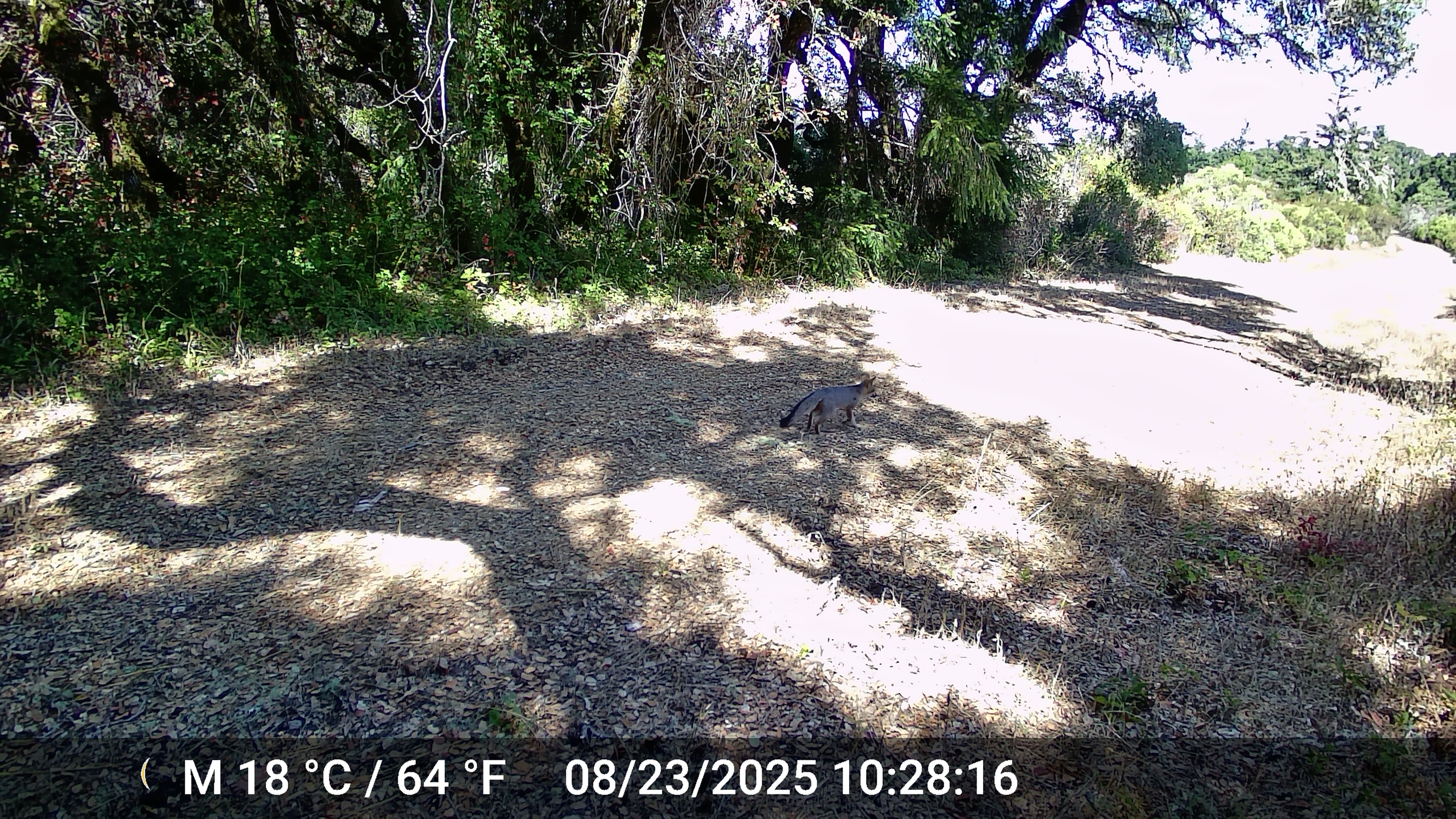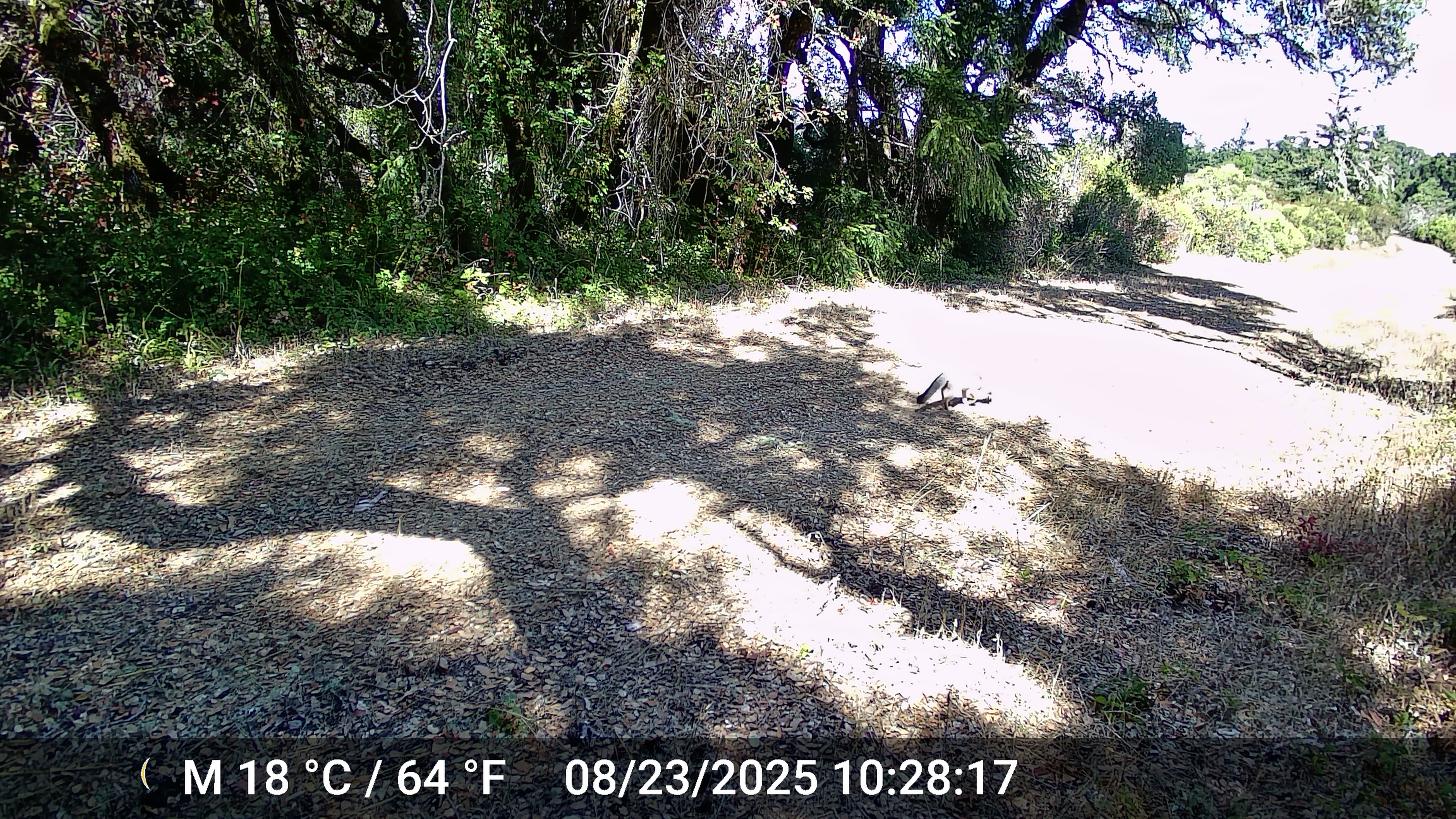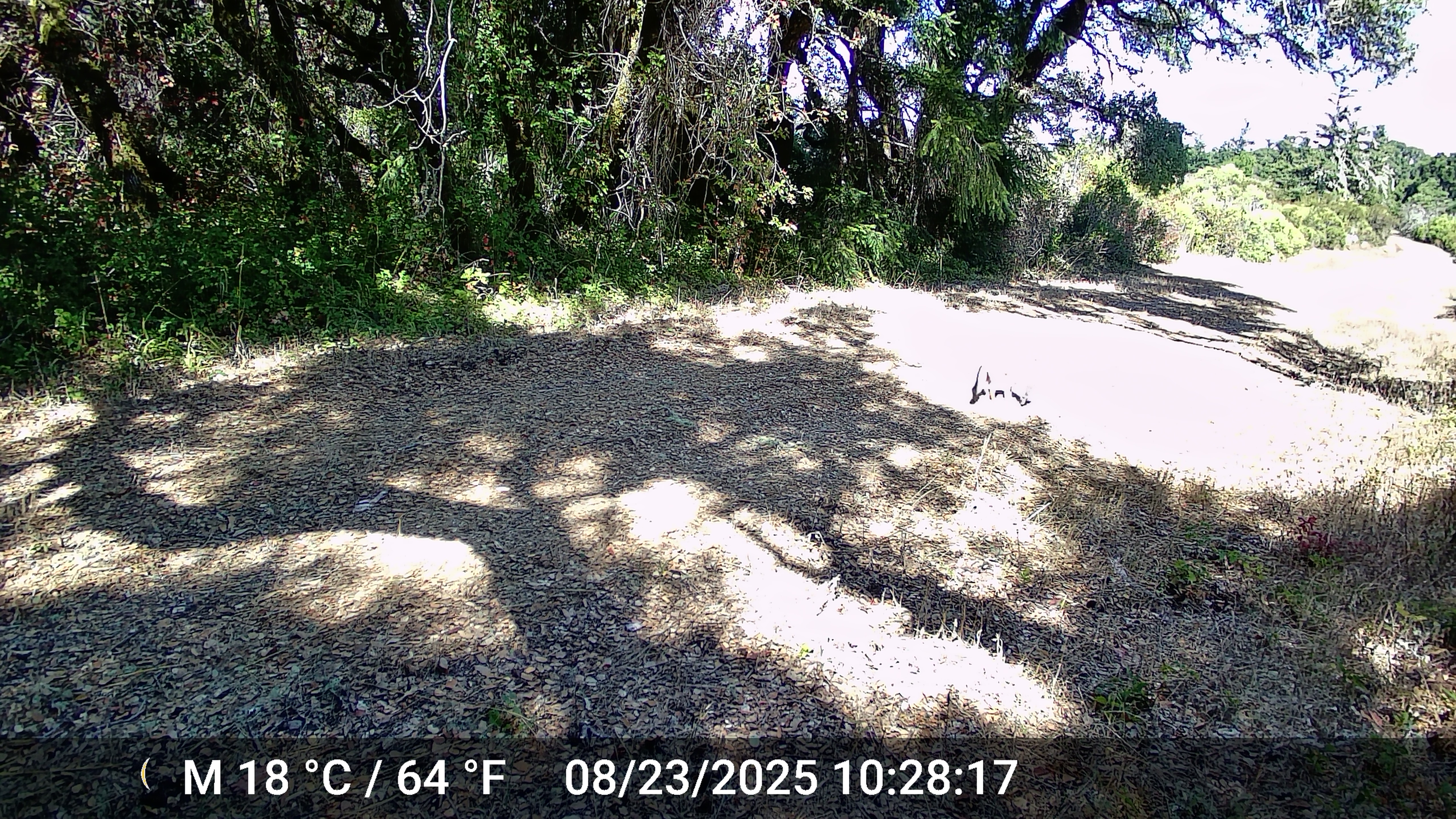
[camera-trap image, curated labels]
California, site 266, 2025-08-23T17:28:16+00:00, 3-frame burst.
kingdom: Animalia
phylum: Chordata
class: Mammalia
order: Carnivora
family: Canidae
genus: Urocyon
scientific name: Urocyon cinereoargenteus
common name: gray fox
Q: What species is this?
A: Gray fox (Urocyon cinereoargenteus).